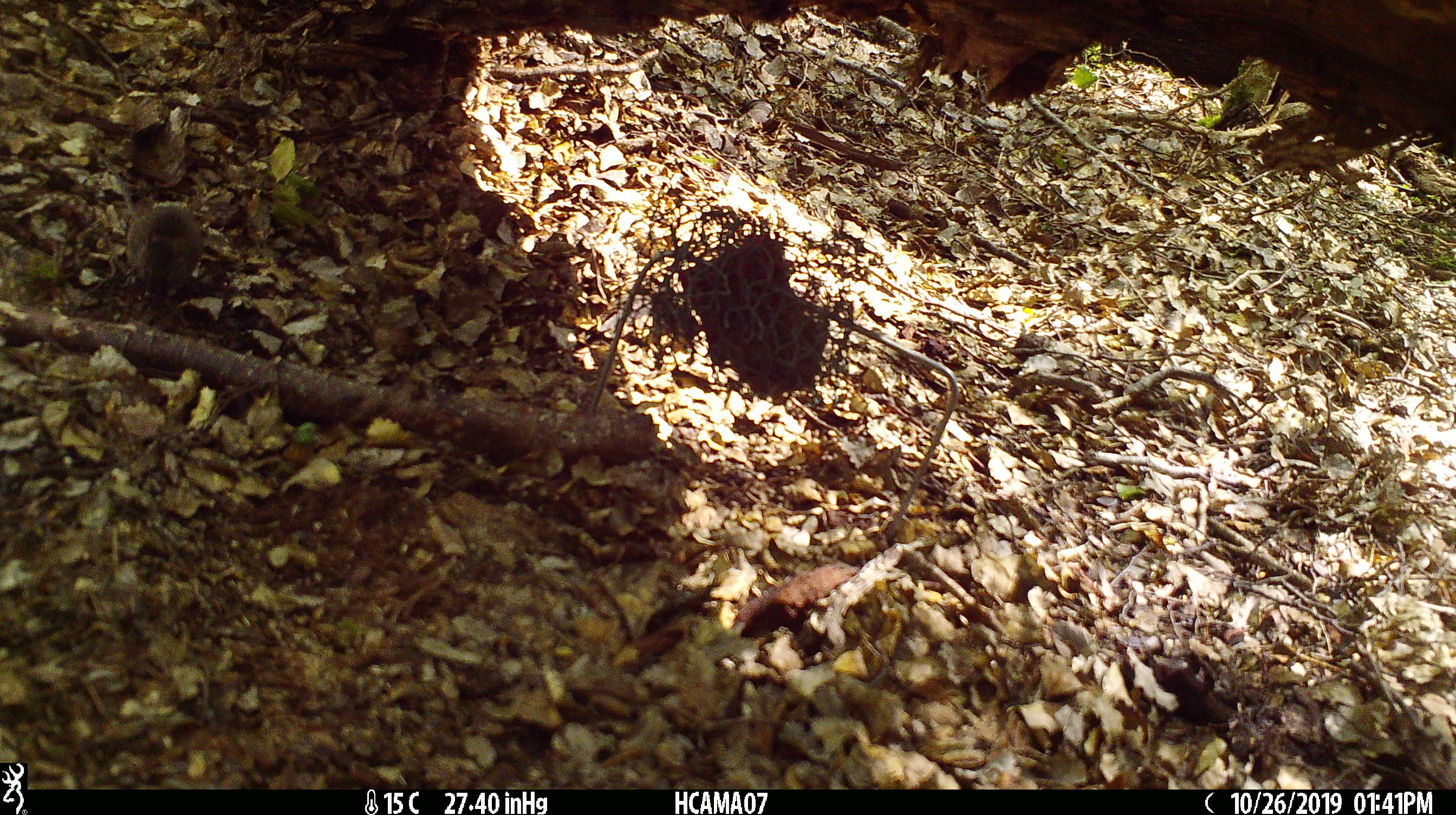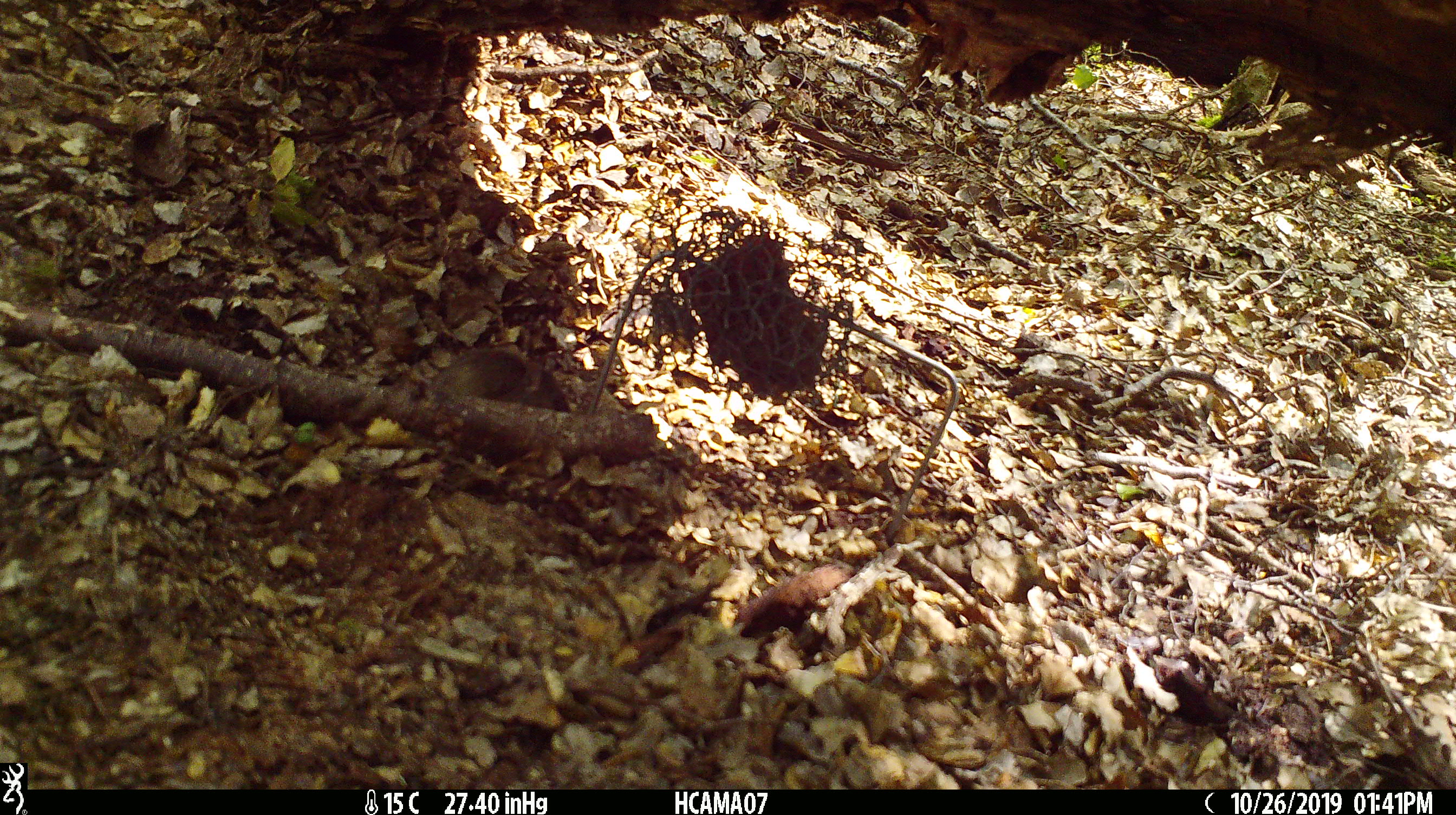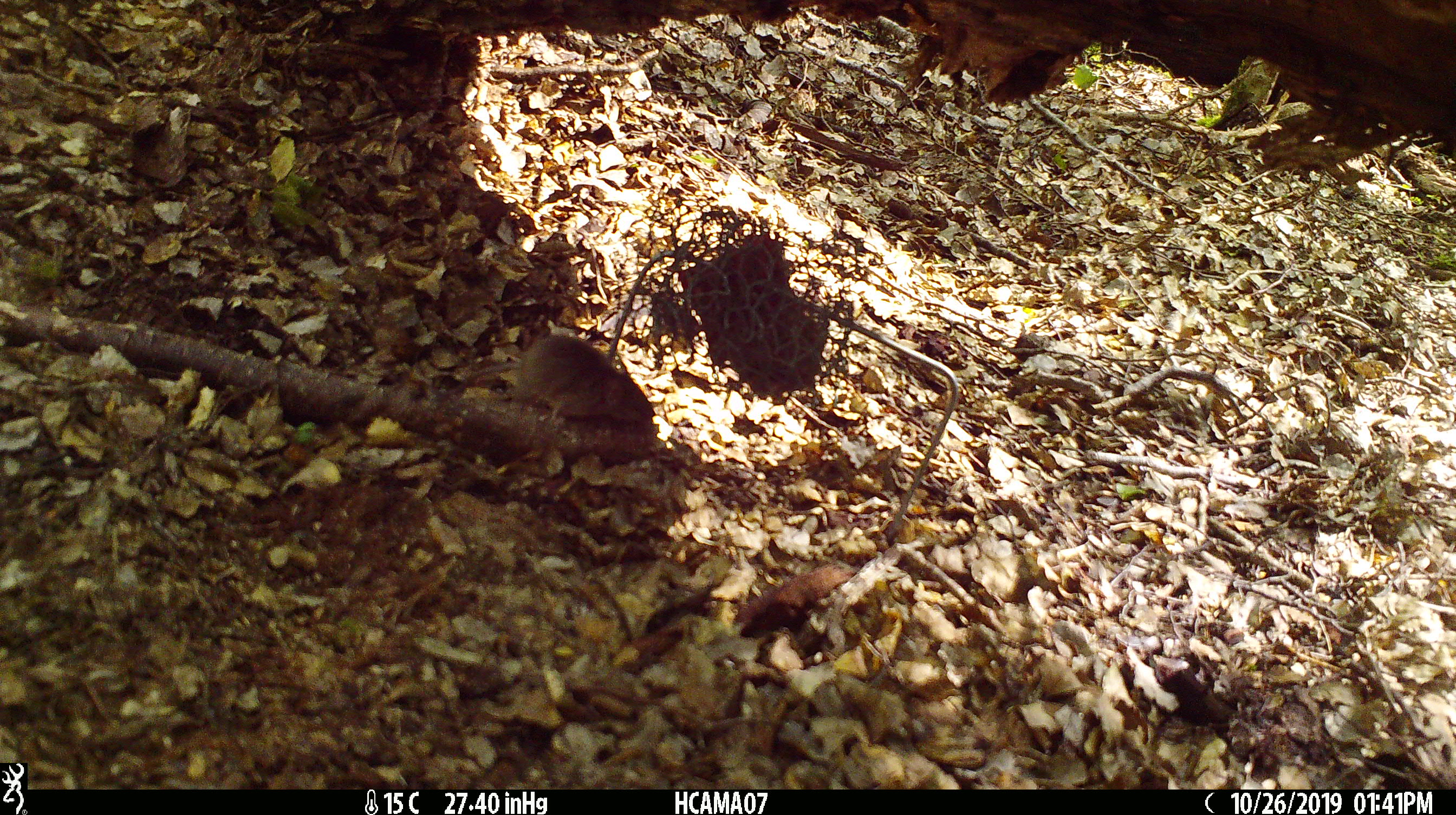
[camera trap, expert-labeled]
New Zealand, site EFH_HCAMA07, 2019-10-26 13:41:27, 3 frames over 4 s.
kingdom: Animalia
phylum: Chordata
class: Mammalia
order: Rodentia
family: Muridae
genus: Mus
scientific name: Mus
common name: mouse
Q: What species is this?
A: Mouse (Mus).